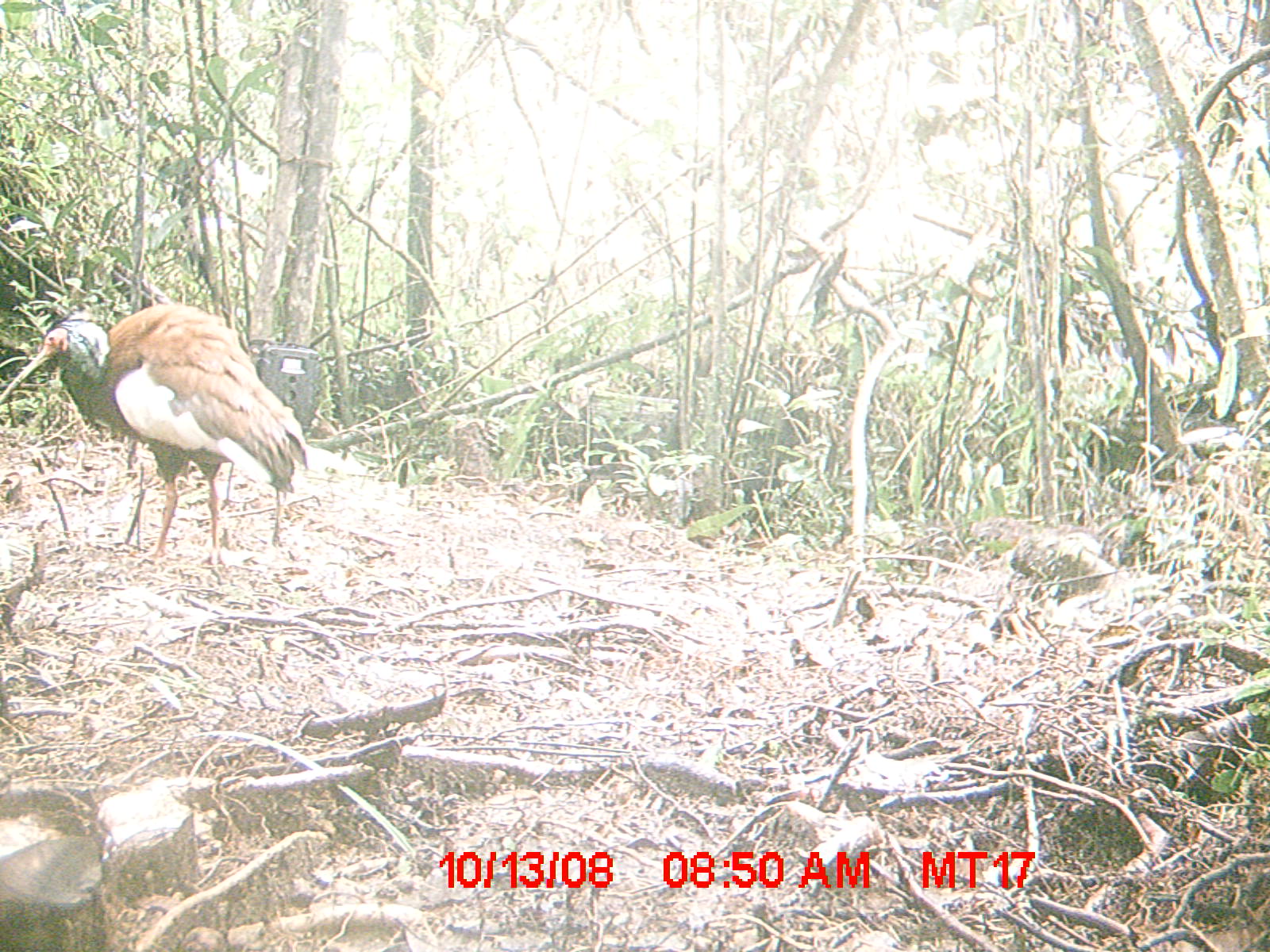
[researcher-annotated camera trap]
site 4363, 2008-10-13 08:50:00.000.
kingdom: Animalia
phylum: Chordata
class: Aves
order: Pelecaniformes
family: Threskiornithidae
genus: Lophotibis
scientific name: Lophotibis cristata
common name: madagascan ibis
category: lophotibis cristataa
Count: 2.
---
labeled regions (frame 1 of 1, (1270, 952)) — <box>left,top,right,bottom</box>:
lophotibis cristataa: <box>0,301,309,579</box>